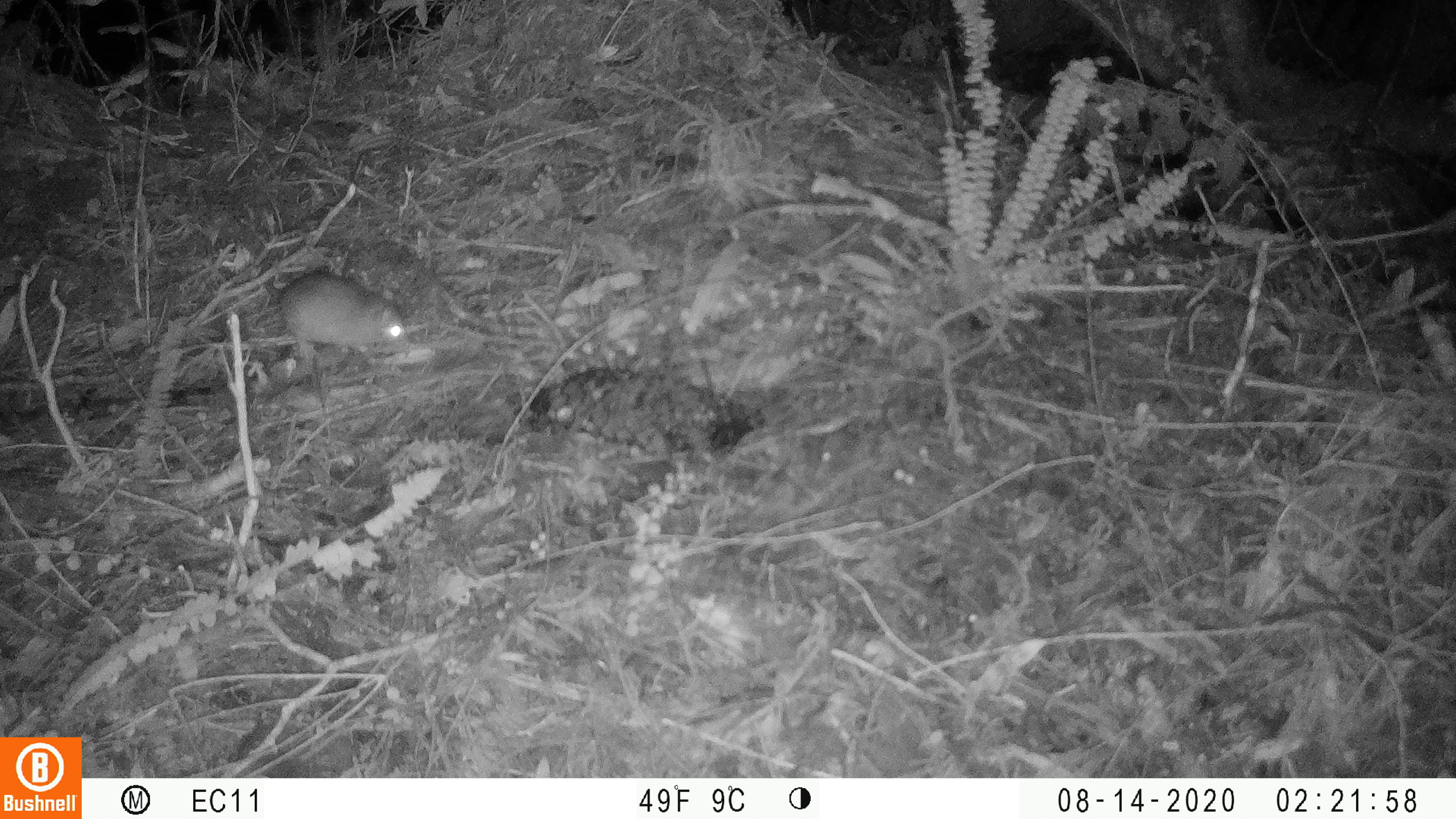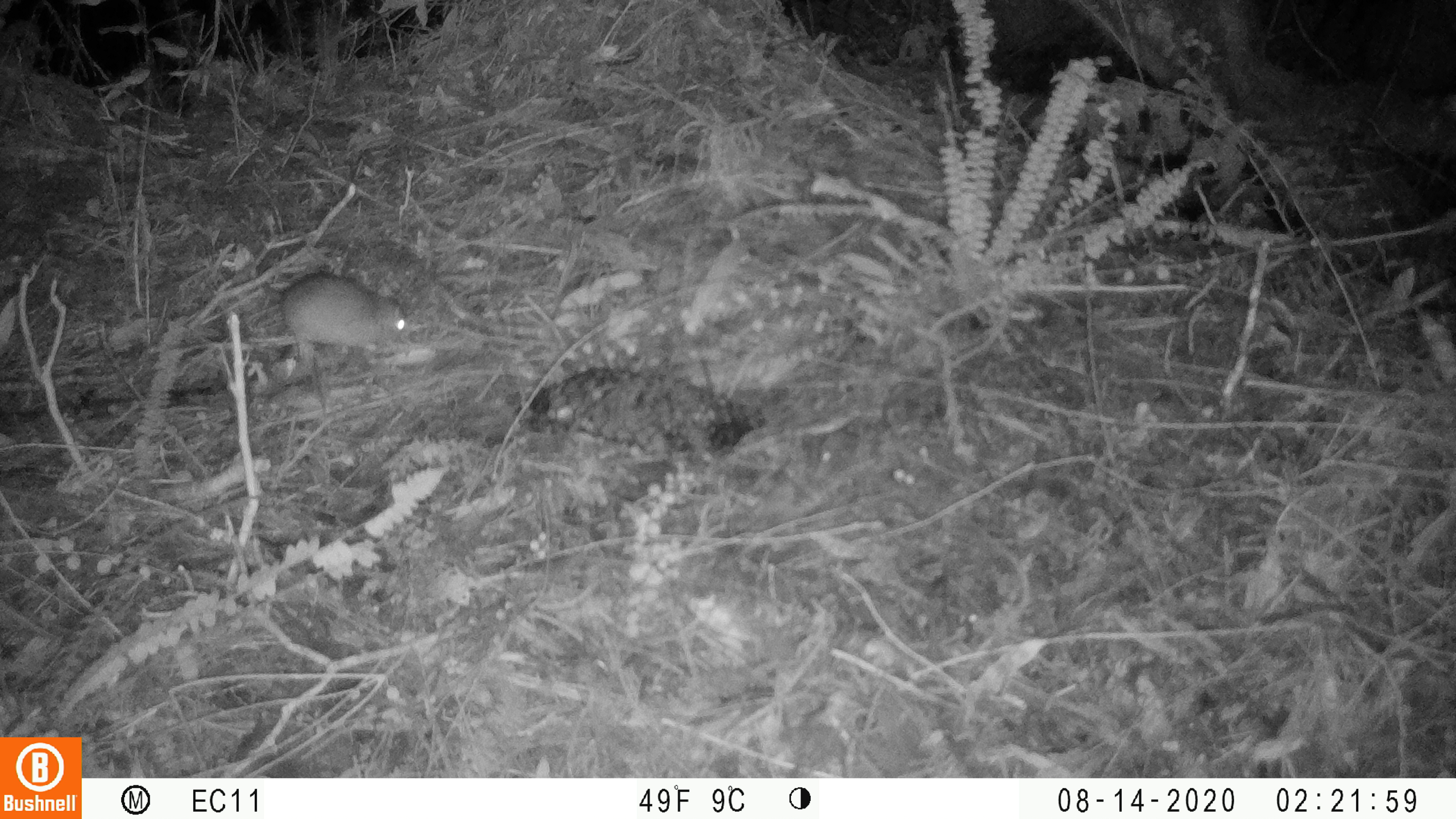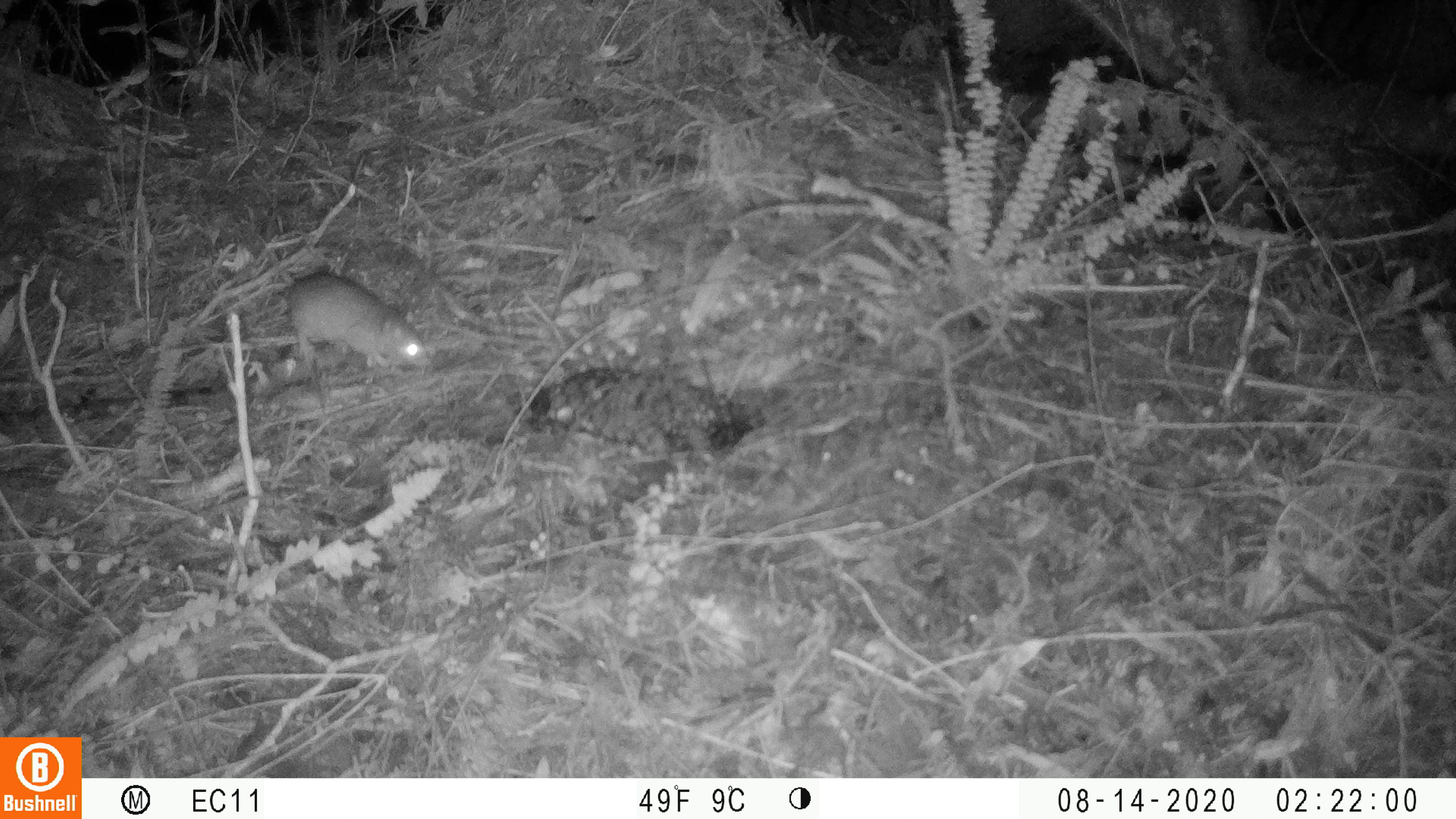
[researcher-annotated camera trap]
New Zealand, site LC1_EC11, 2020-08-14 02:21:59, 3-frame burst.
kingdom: Animalia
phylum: Chordata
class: Mammalia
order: Rodentia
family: Muridae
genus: Rattus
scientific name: Rattus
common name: rat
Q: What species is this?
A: Rat (Rattus).